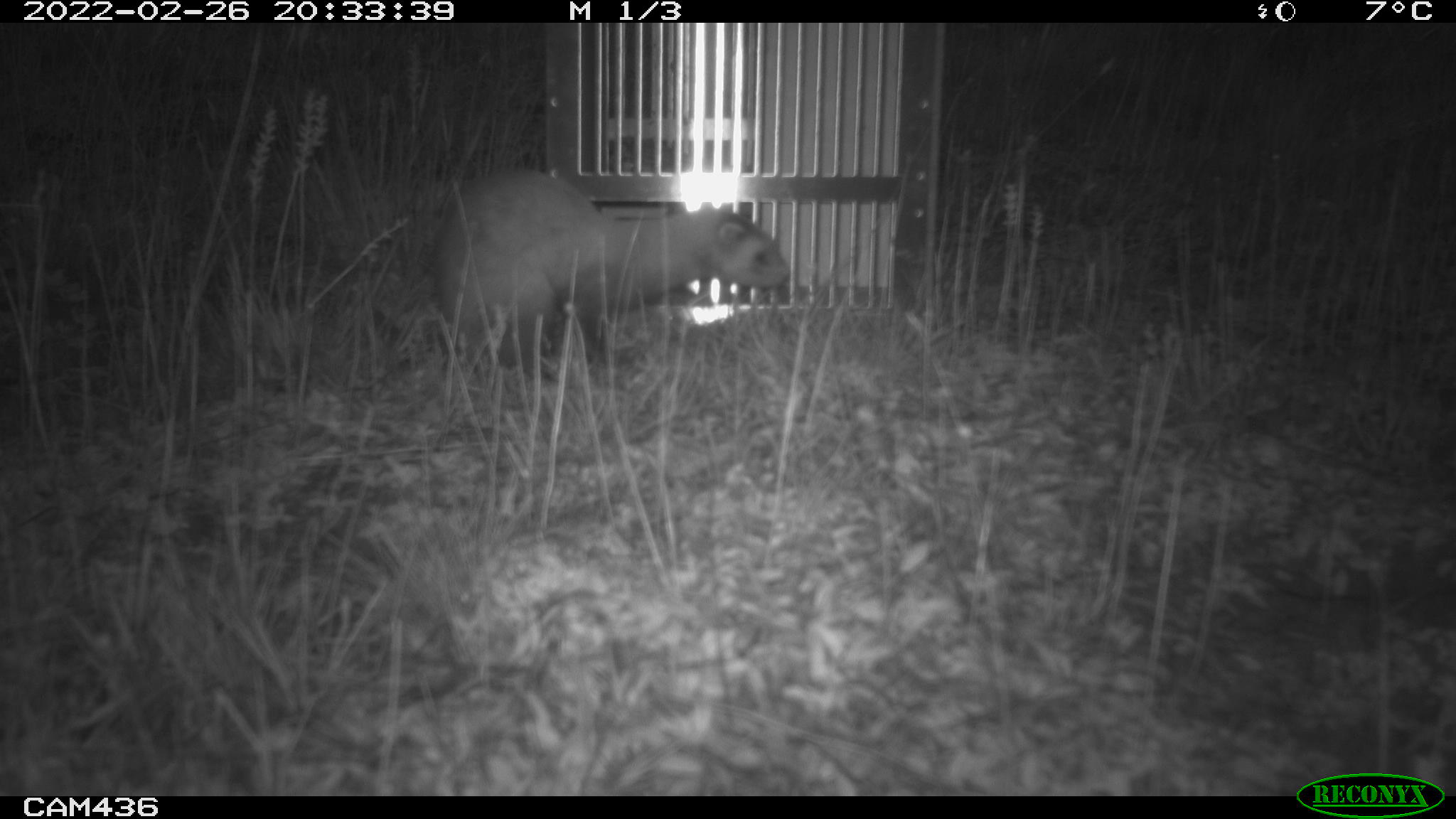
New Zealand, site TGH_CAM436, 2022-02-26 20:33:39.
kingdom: Animalia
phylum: Chordata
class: Mammalia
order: Carnivora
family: Mustelidae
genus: Mustela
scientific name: Mustela furo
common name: ferret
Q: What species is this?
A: Ferret (Mustela furo).